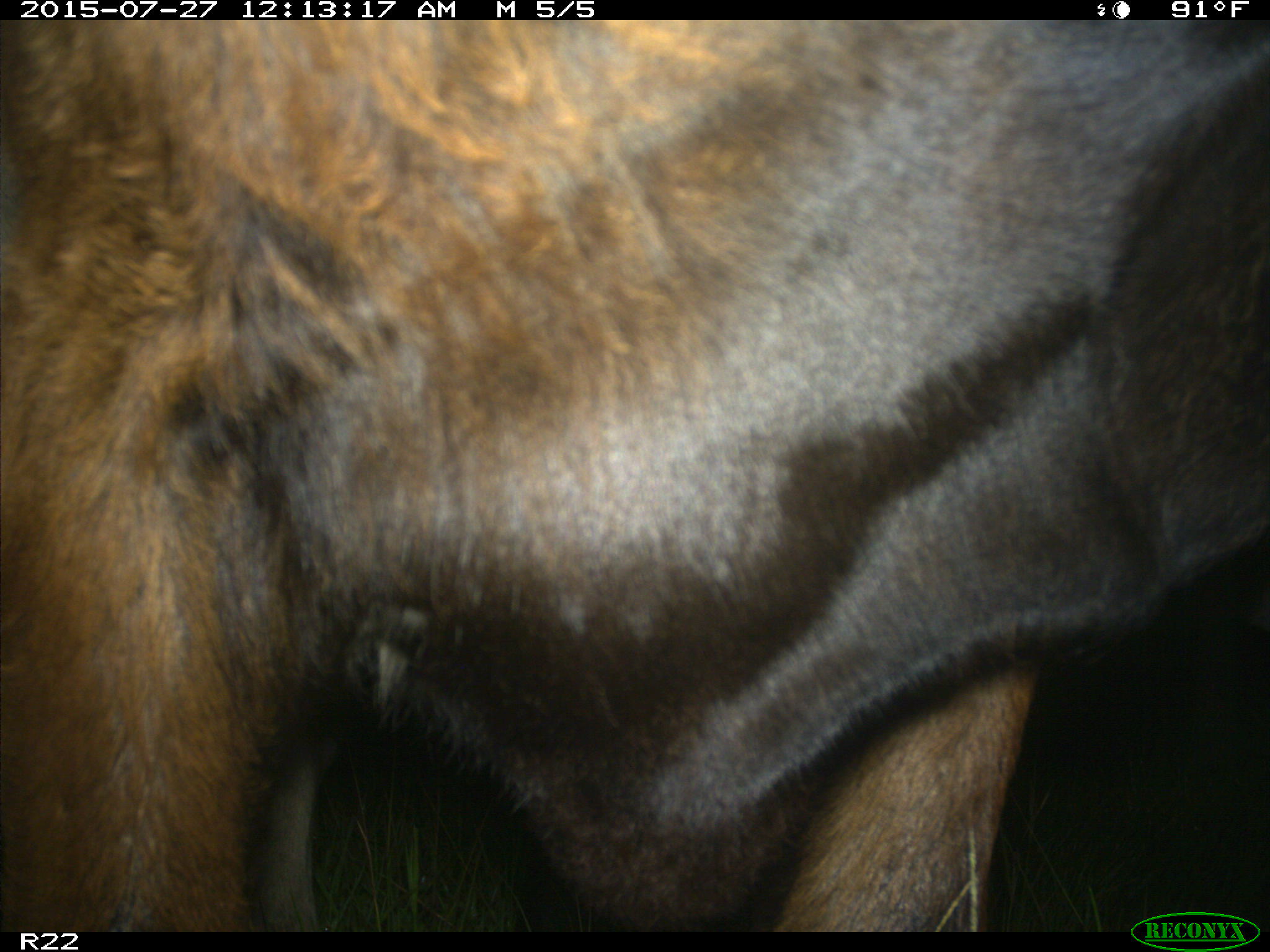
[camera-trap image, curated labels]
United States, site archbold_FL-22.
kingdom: Animalia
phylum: Chordata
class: Mammalia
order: Artiodactyla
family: Bovidae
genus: Bos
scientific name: Bos taurus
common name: domestic cow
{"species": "Bos taurus (domestic cow)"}